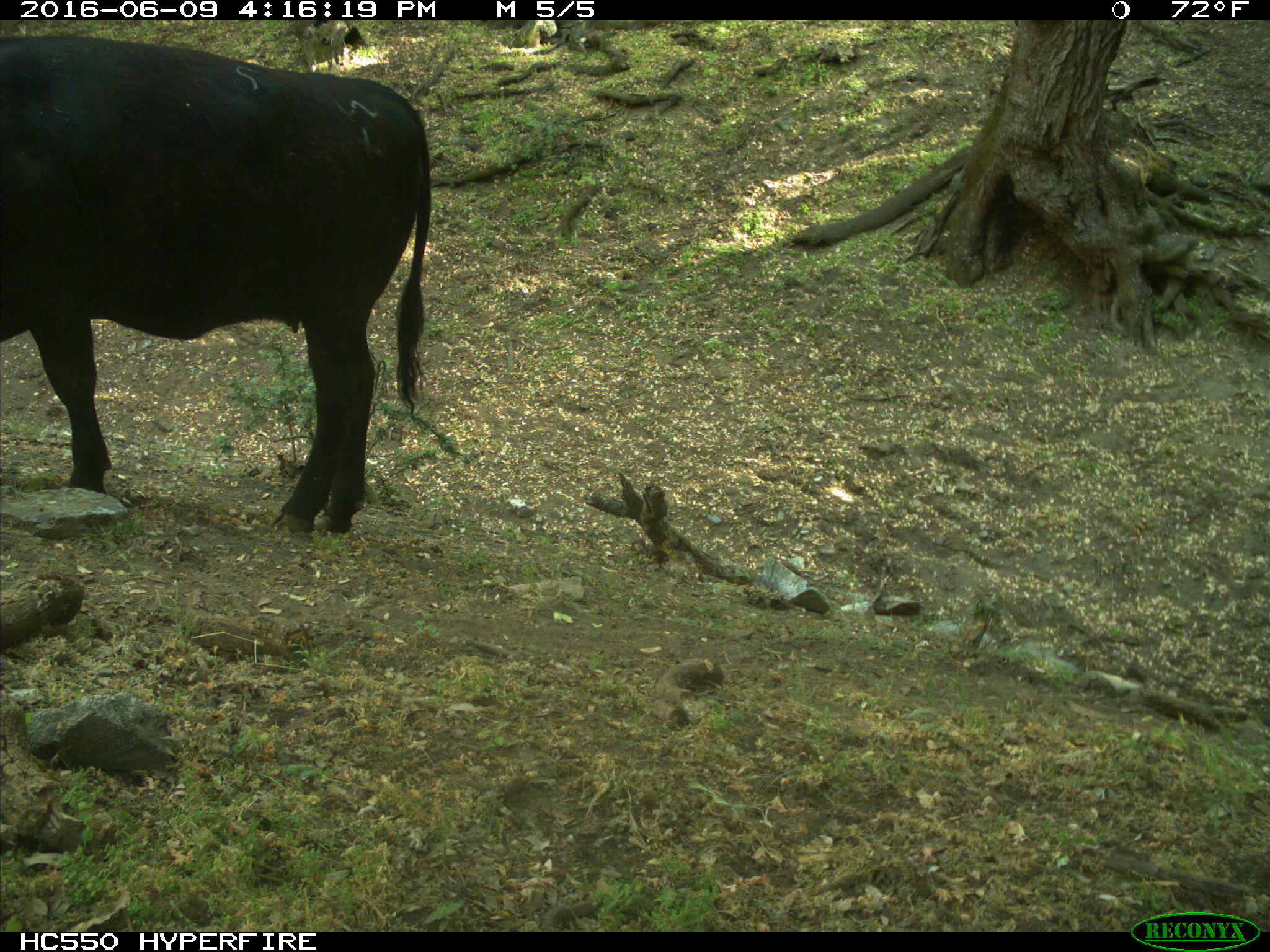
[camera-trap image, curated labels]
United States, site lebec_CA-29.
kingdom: Animalia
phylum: Chordata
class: Mammalia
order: Artiodactyla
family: Bovidae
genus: Bos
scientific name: Bos taurus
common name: domestic cow